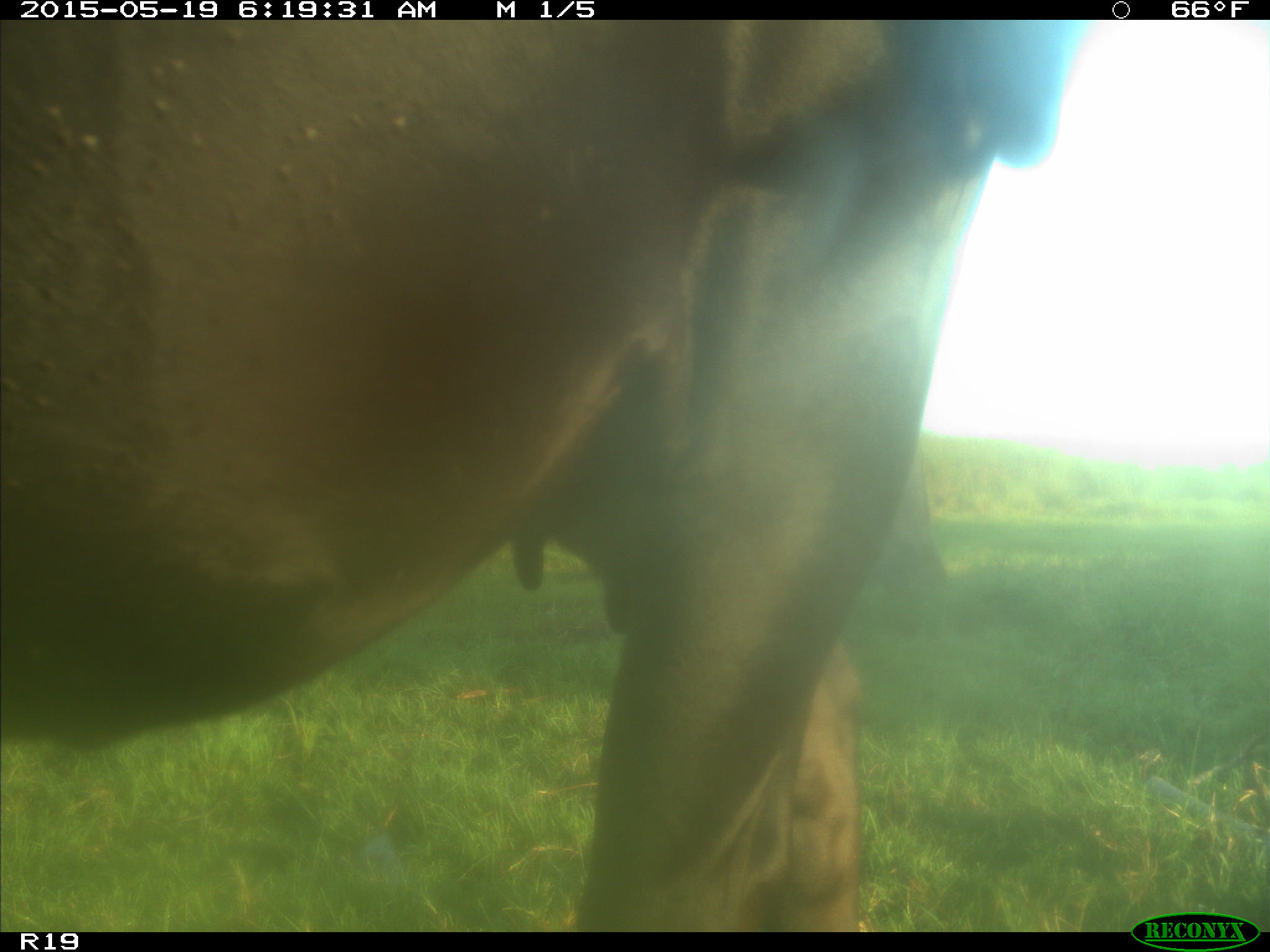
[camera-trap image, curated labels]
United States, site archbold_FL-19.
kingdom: Animalia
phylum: Chordata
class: Mammalia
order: Artiodactyla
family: Bovidae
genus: Bos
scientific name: Bos taurus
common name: domestic cow